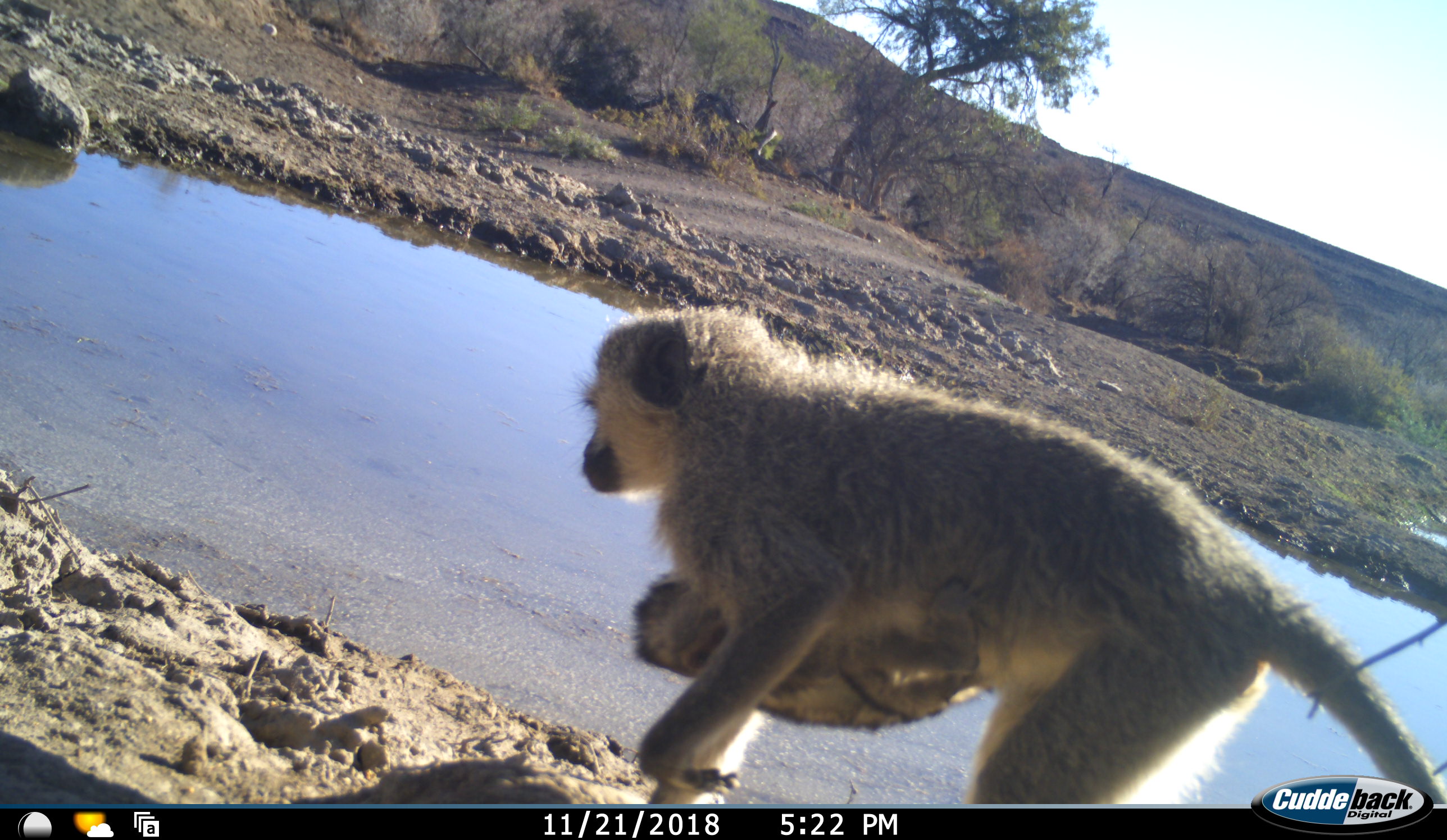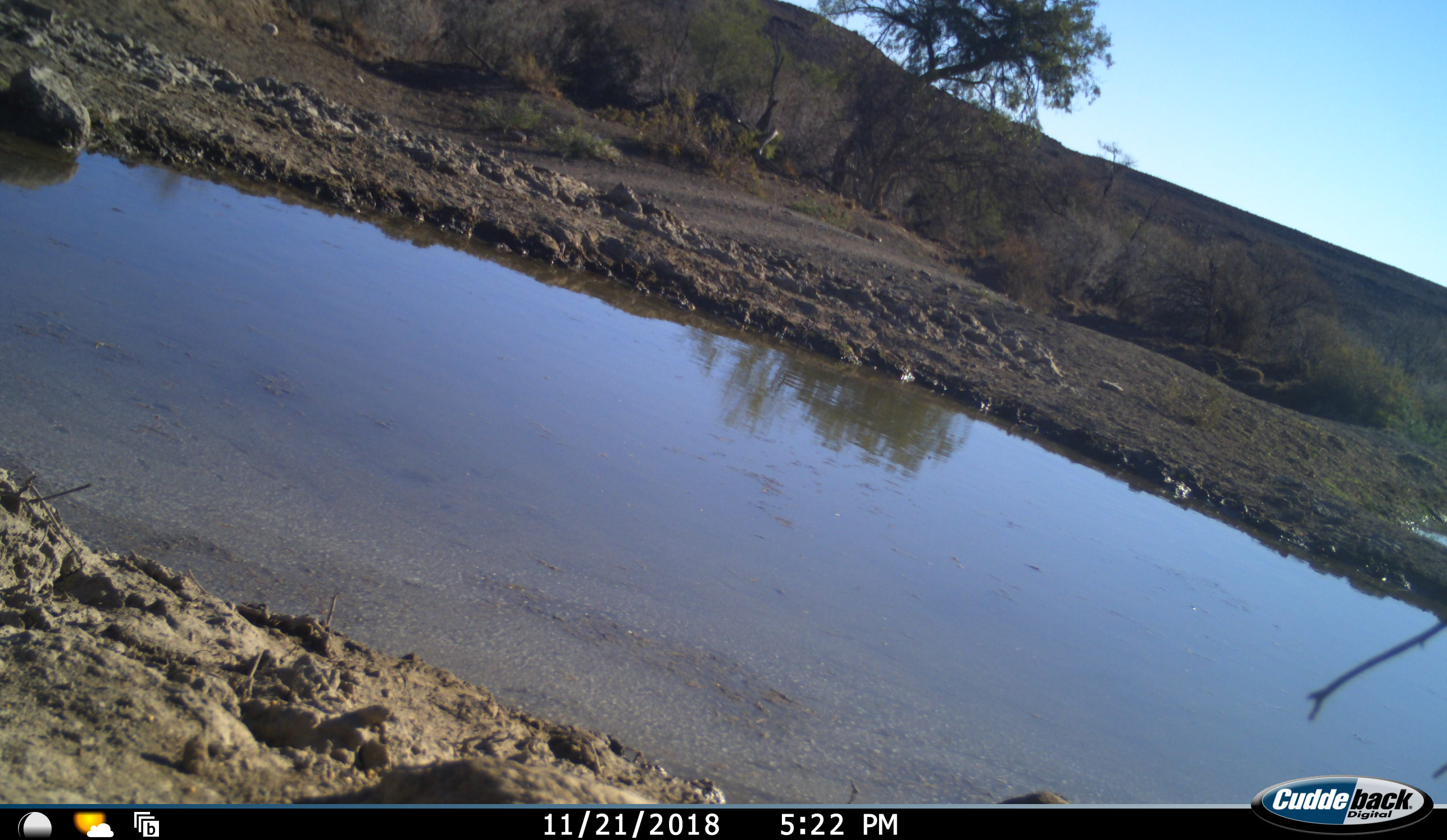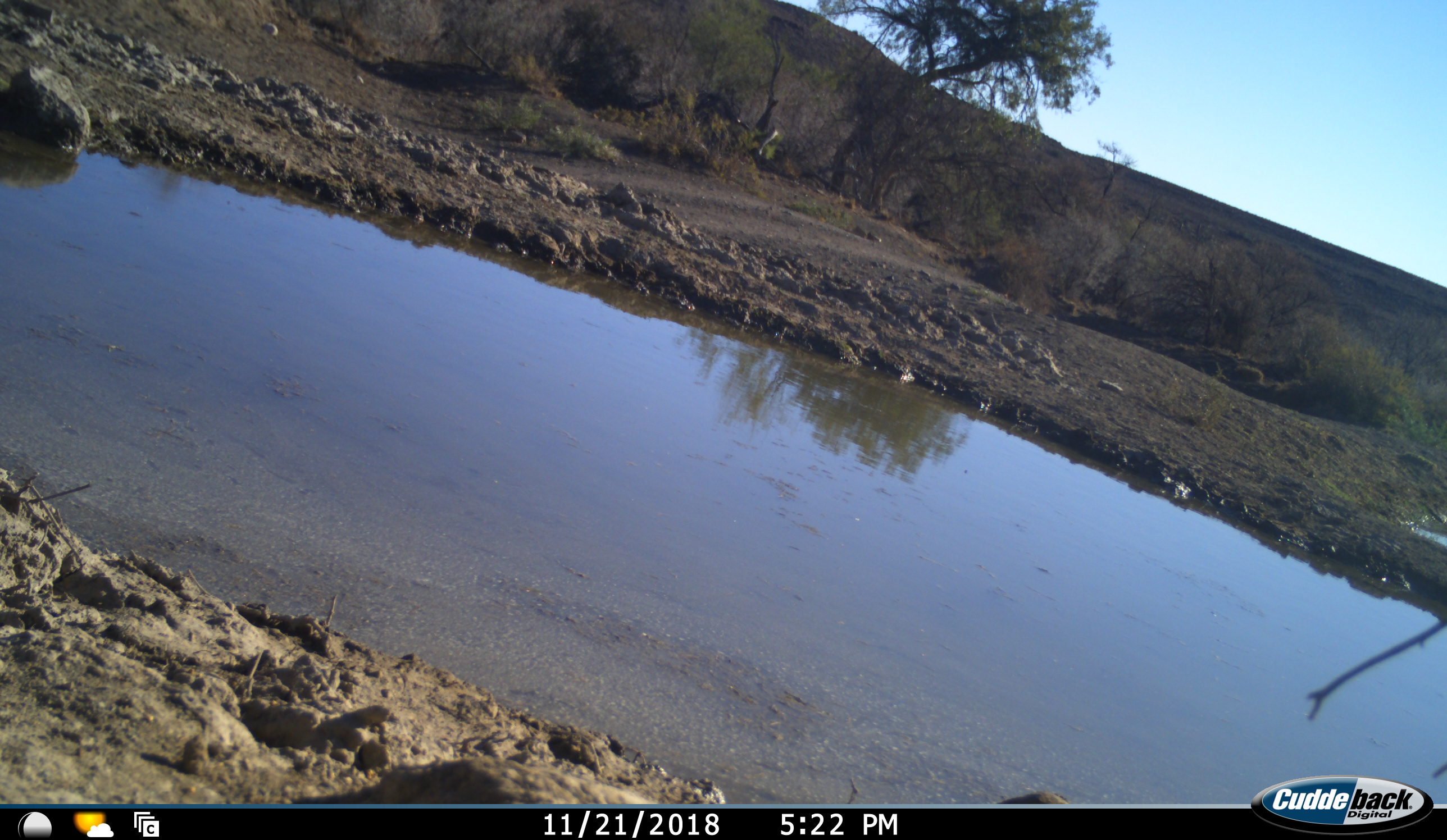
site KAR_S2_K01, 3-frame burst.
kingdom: Animalia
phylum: Chordata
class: Mammalia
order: Primates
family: Cercopithecidae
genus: Chlorocebus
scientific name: Chlorocebus pygerythrus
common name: vervet monkey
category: monkeyvervet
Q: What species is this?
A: Monkeyvervet (vervet monkey) (Chlorocebus pygerythrus).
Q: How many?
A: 2.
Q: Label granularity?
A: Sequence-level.